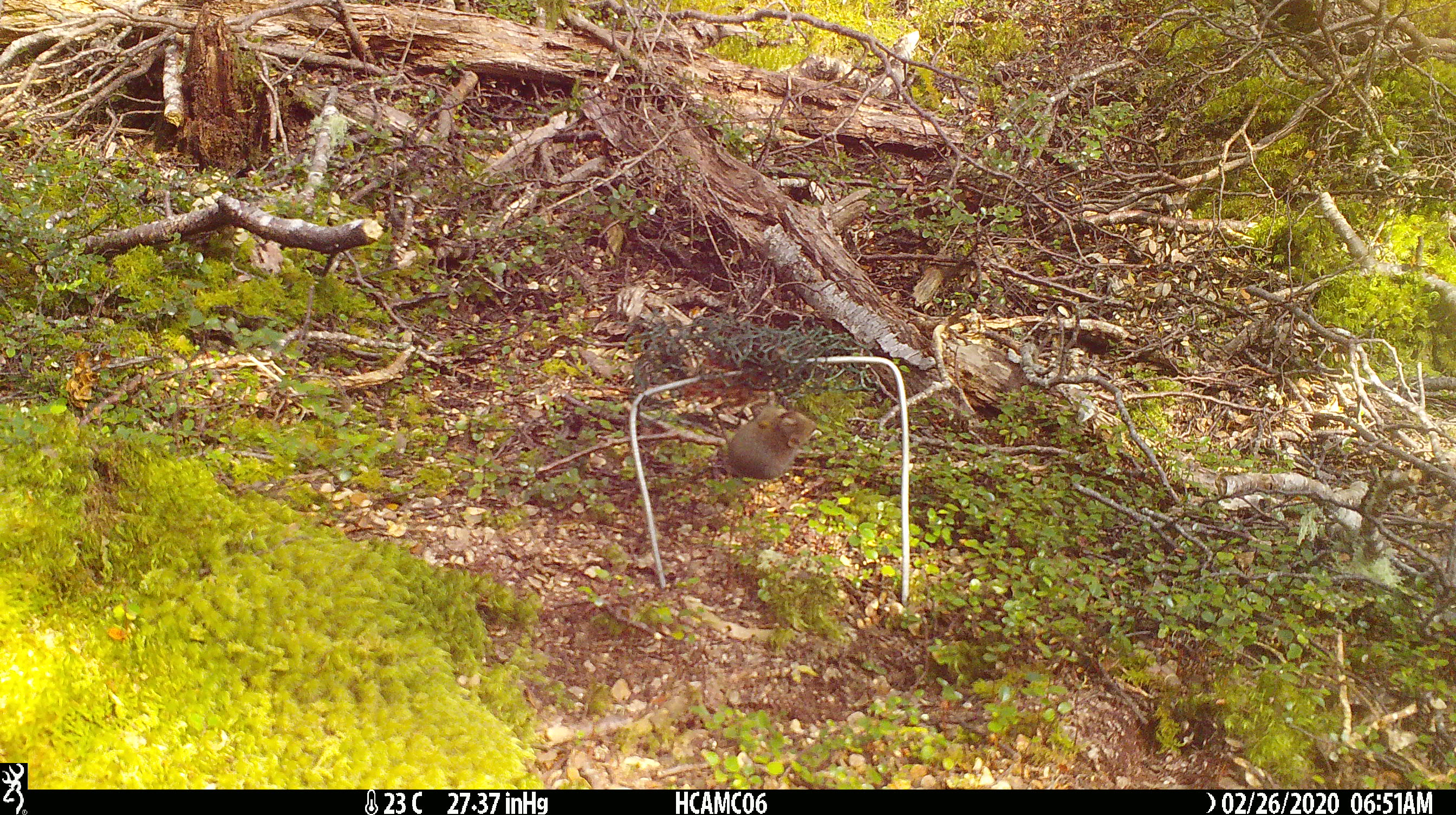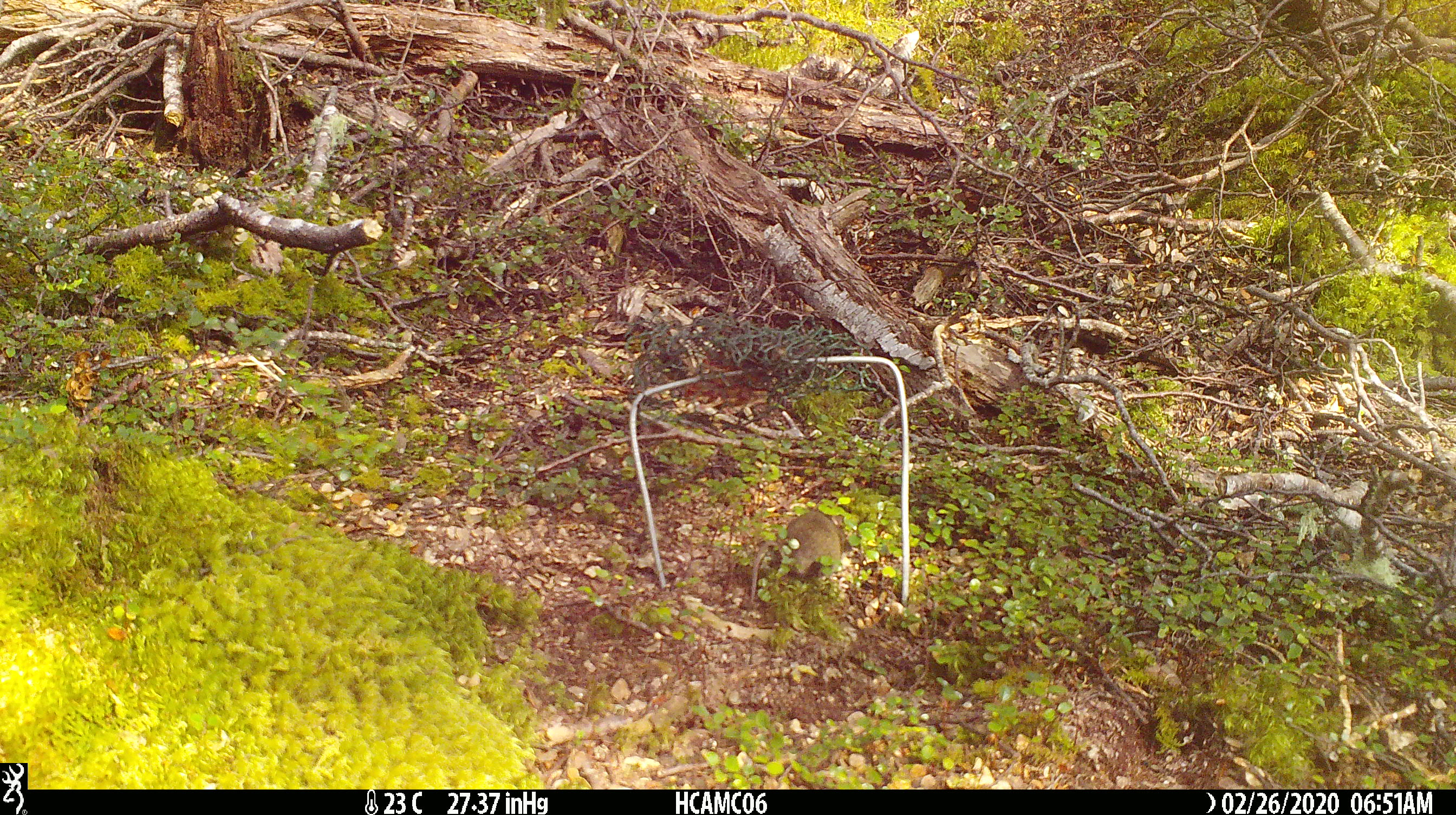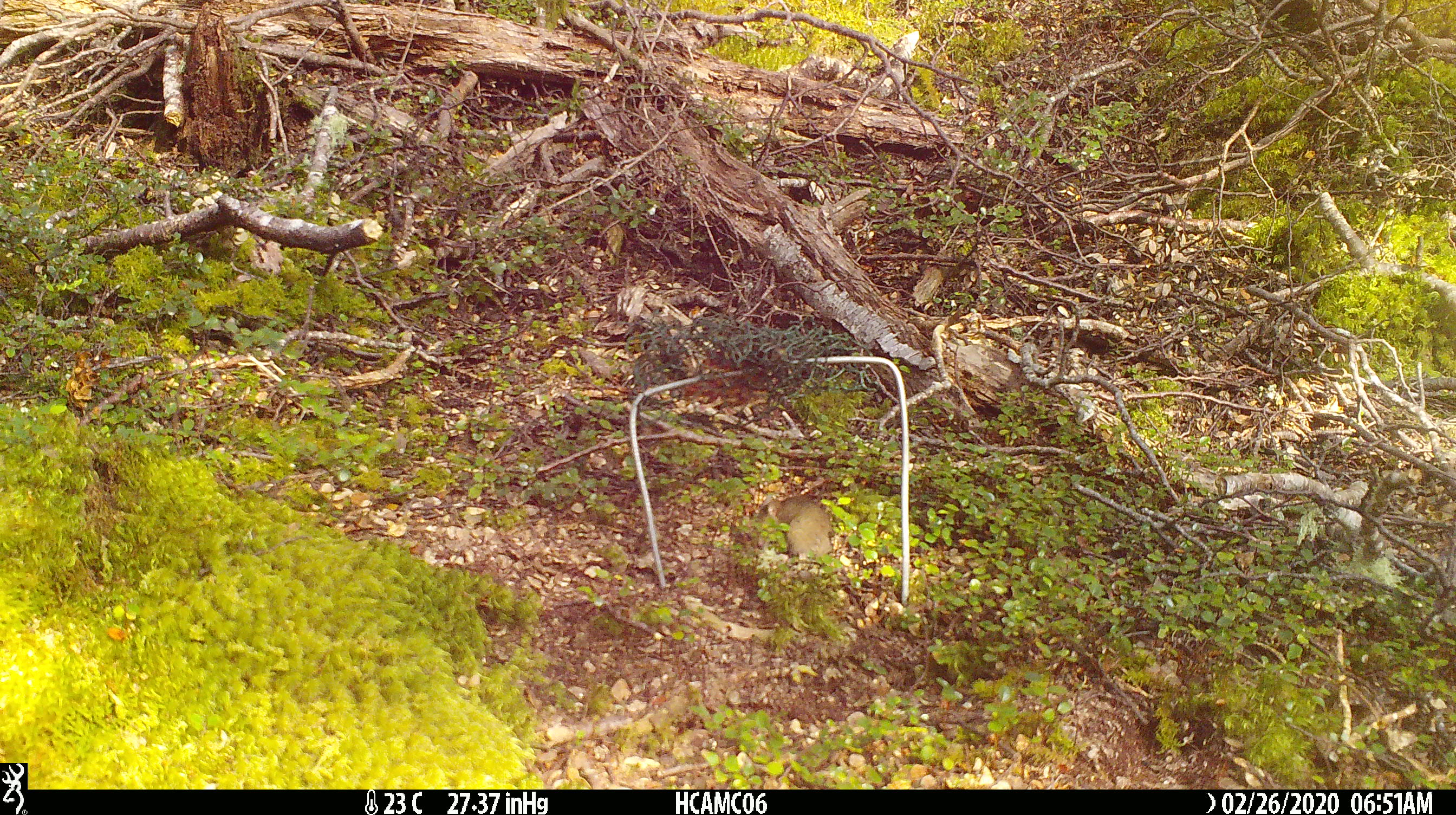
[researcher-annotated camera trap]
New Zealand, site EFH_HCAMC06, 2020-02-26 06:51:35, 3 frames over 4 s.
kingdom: Animalia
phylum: Chordata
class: Mammalia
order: Rodentia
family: Muridae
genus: Mus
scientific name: Mus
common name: mouse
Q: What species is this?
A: Mouse (Mus).